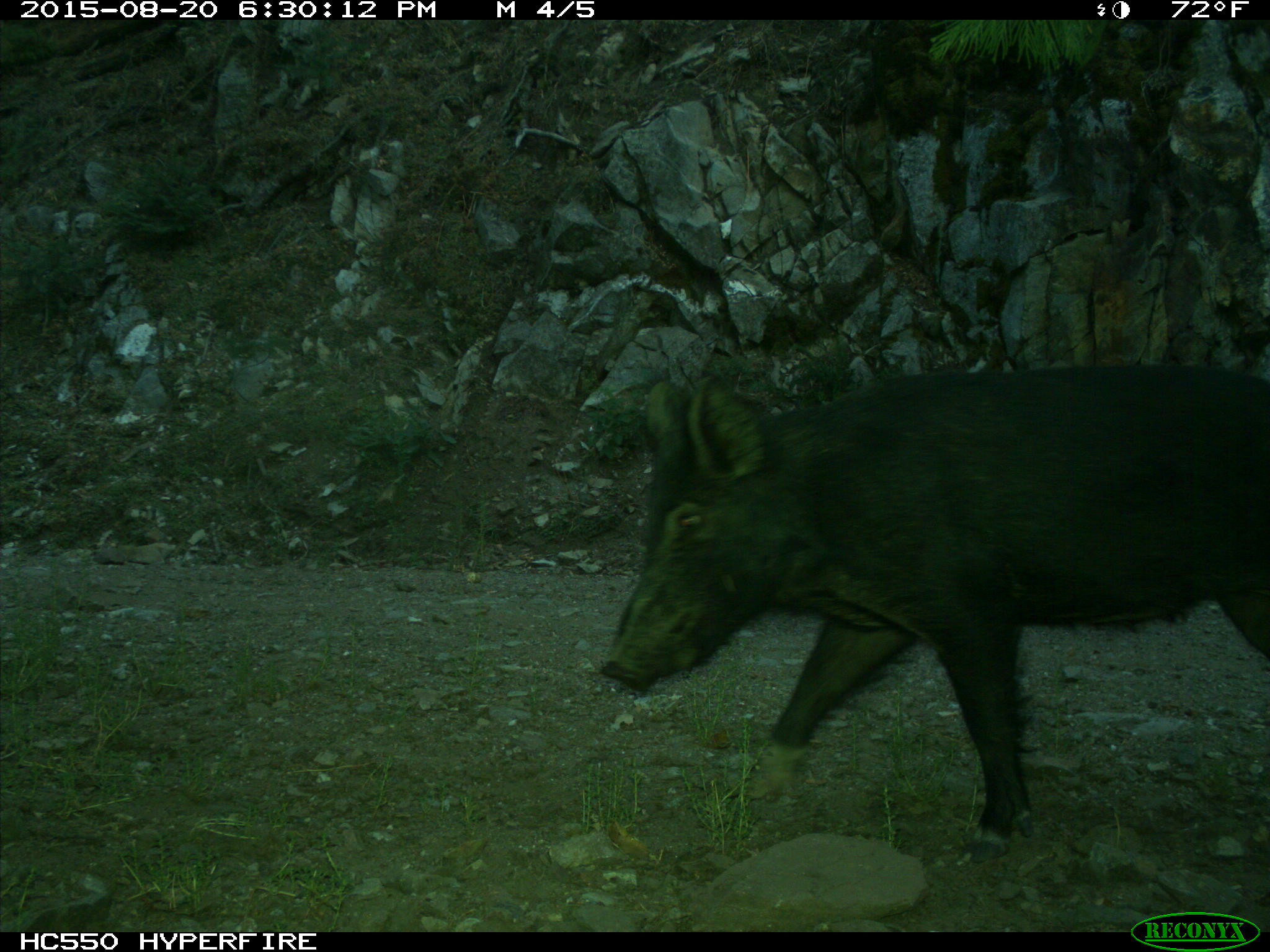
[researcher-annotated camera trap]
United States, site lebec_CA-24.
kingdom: Animalia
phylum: Chordata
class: Mammalia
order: Artiodactyla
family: Suidae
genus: Sus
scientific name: Sus scrofa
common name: wild boar